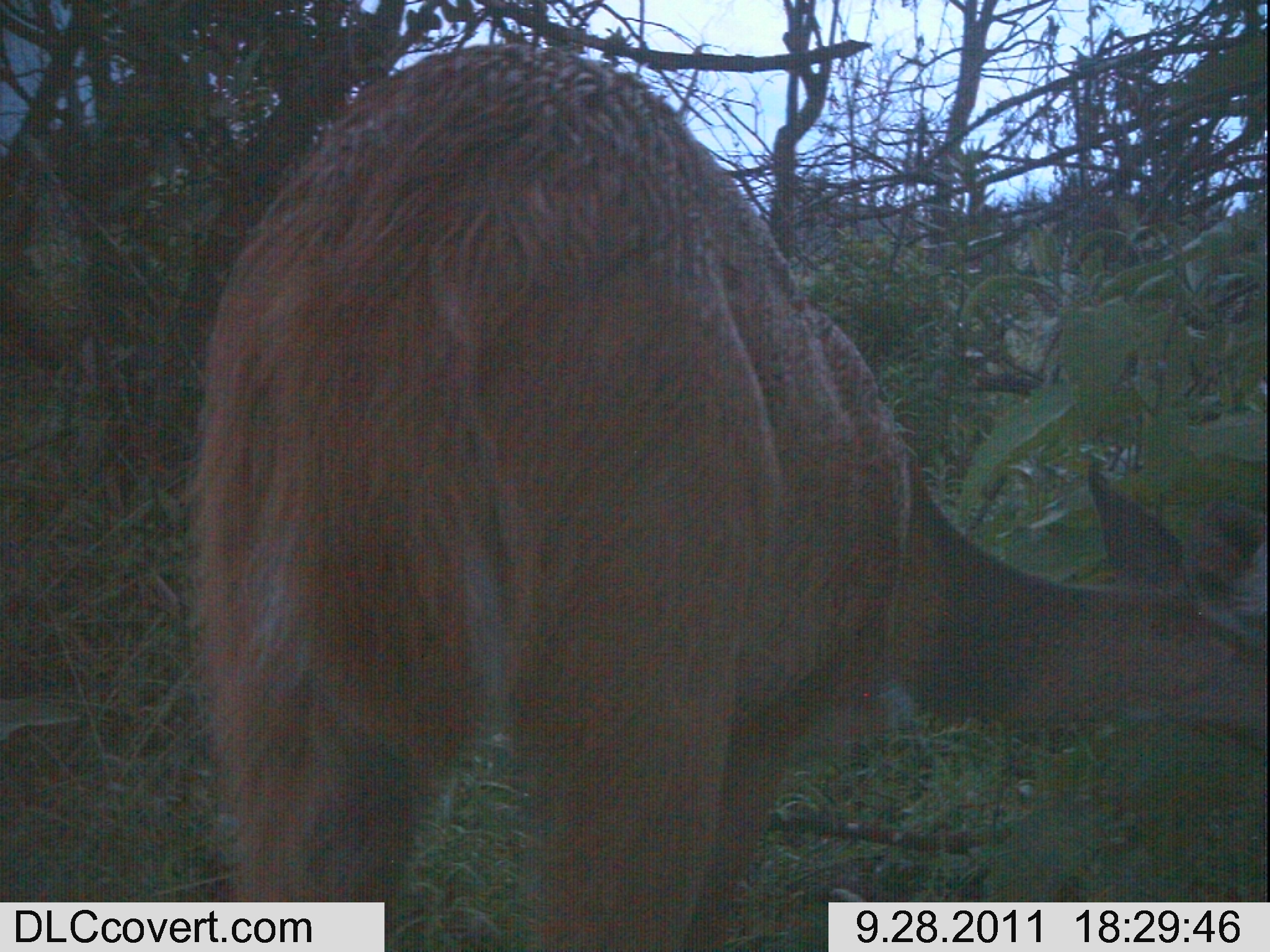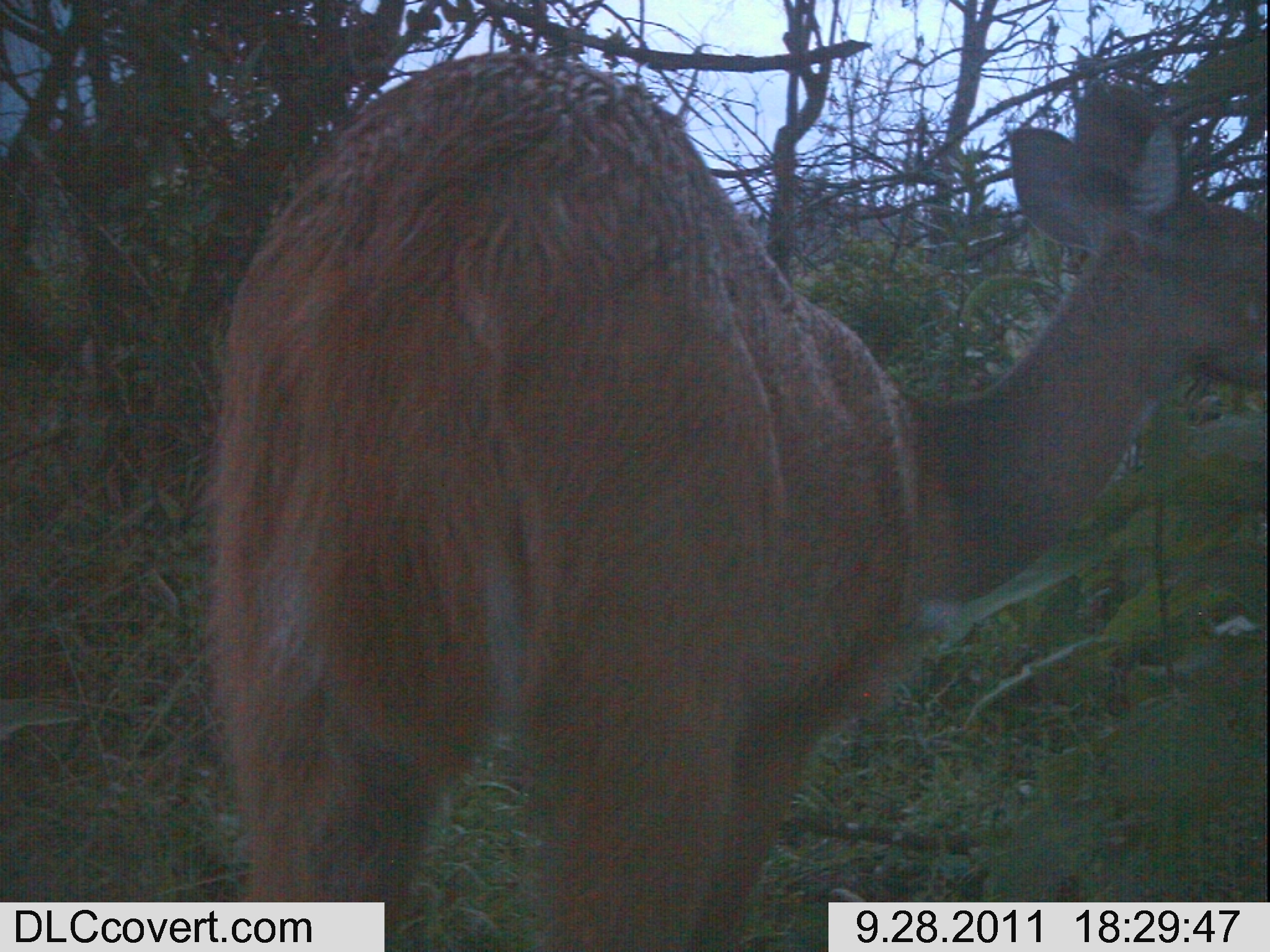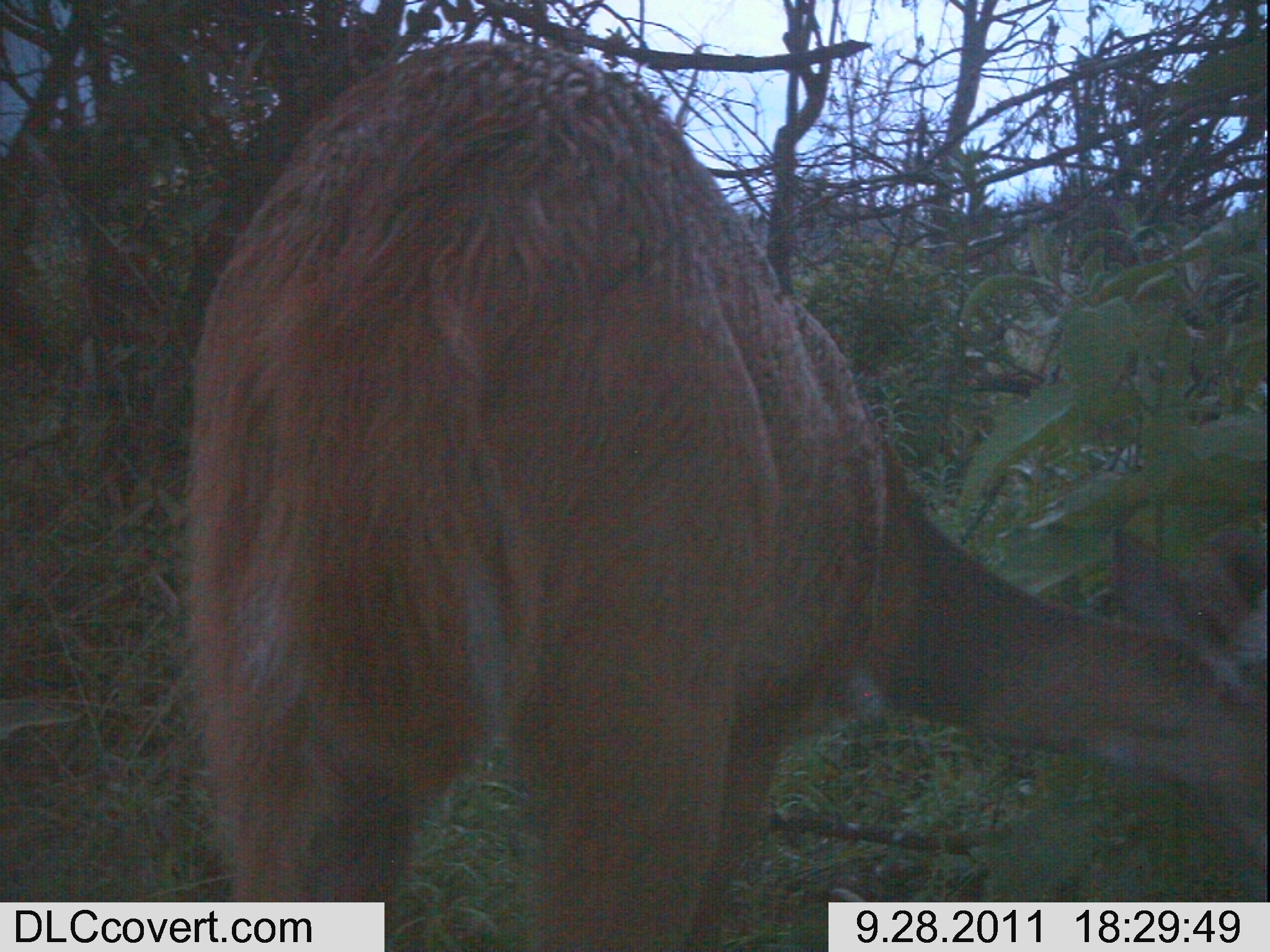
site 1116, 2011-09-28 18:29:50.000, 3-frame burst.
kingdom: Animalia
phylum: Chordata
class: Mammalia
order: Artiodactyla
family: Bovidae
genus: Tragelaphus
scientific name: Tragelaphus scriptus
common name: bushbuck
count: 1